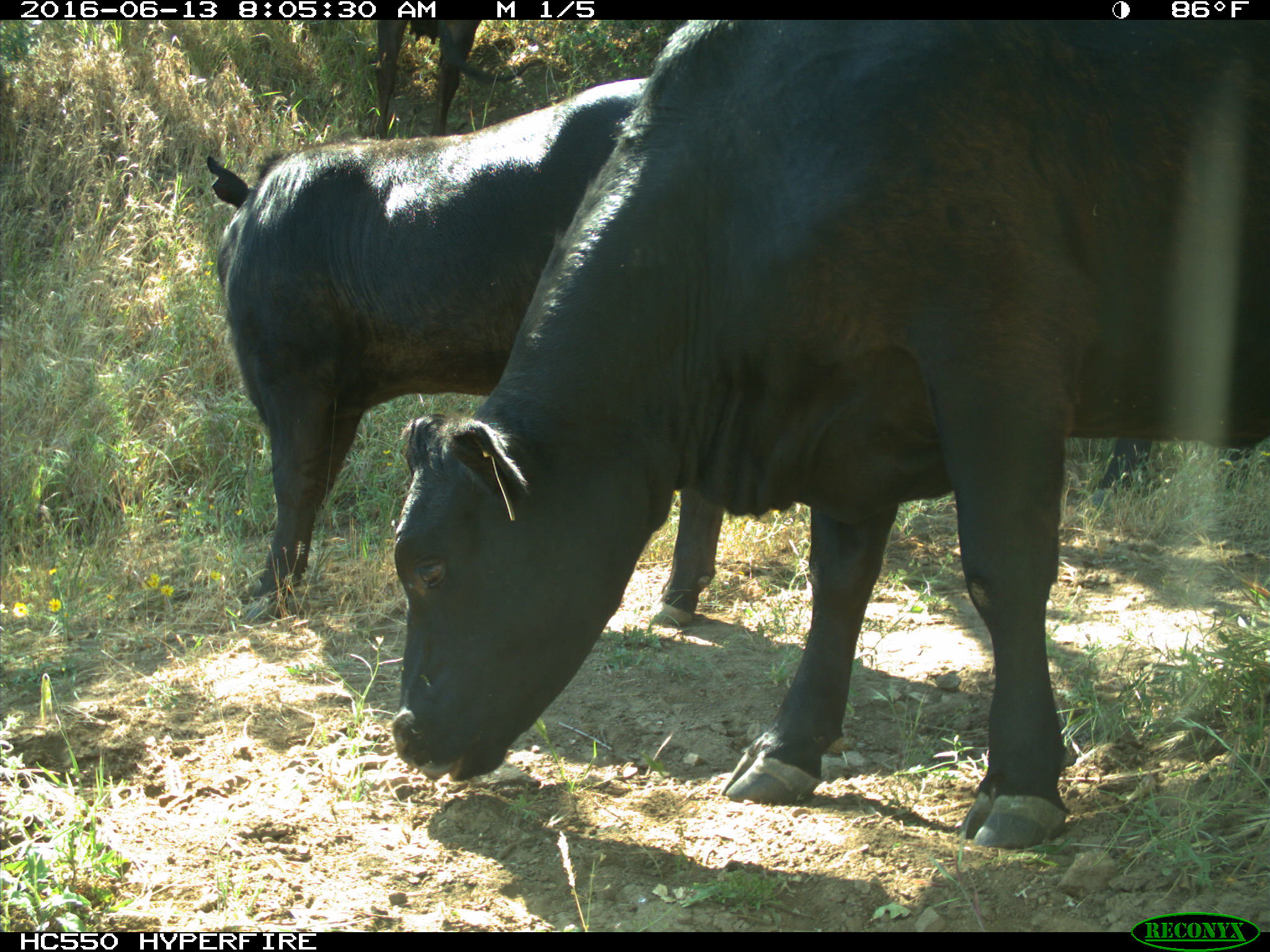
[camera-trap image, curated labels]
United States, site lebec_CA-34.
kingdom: Animalia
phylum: Chordata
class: Mammalia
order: Artiodactyla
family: Bovidae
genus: Bos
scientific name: Bos taurus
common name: domestic cow